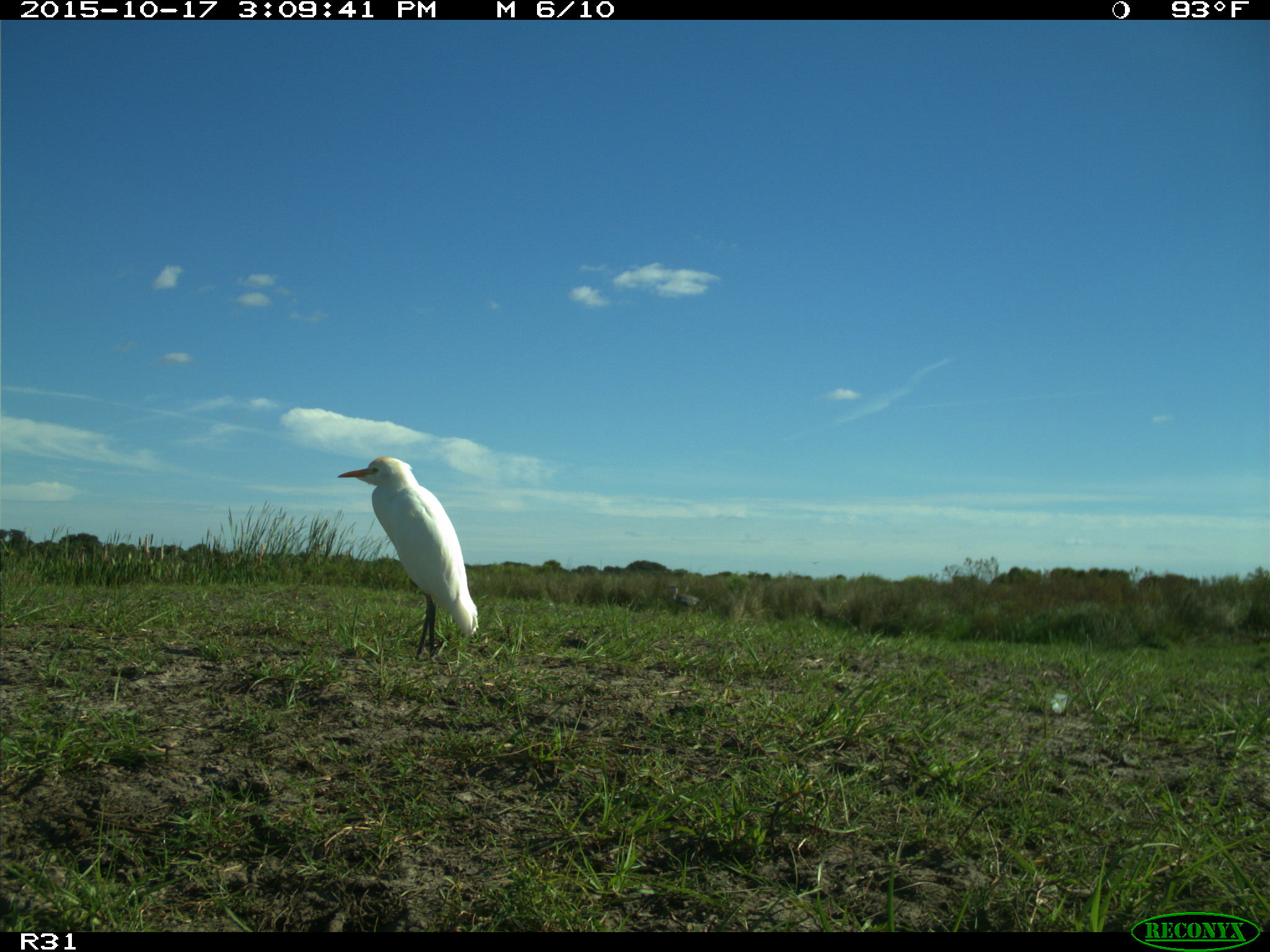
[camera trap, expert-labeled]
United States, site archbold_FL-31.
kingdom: Animalia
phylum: Chordata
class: Aves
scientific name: Aves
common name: birds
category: unidentified bird